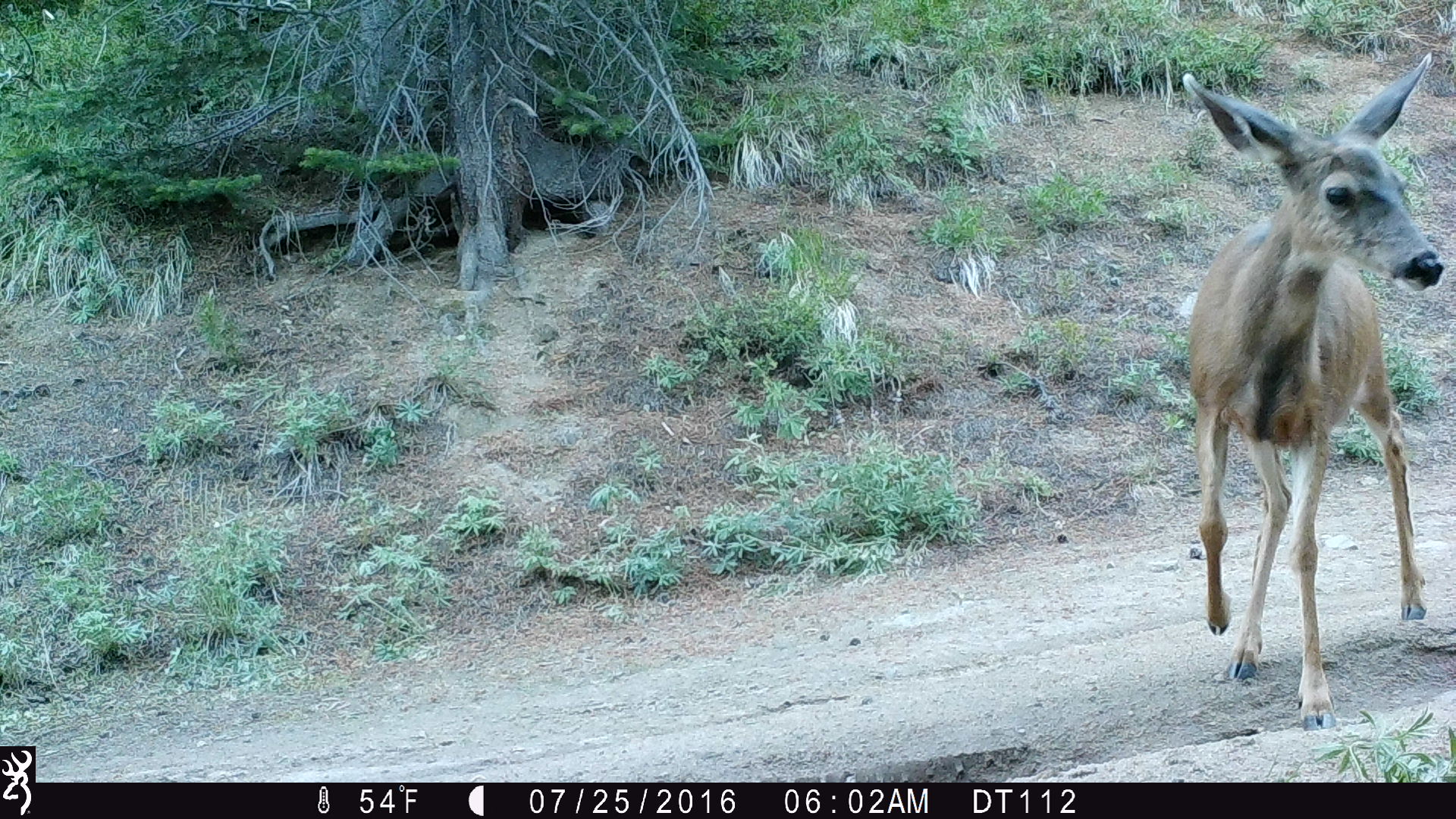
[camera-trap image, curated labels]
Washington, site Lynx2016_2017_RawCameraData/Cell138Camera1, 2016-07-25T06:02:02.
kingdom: Animalia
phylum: Chordata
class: Mammalia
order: Artiodactyla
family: Cervidae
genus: Odocoileus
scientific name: Odocoileus hemionus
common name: mule deer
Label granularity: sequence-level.